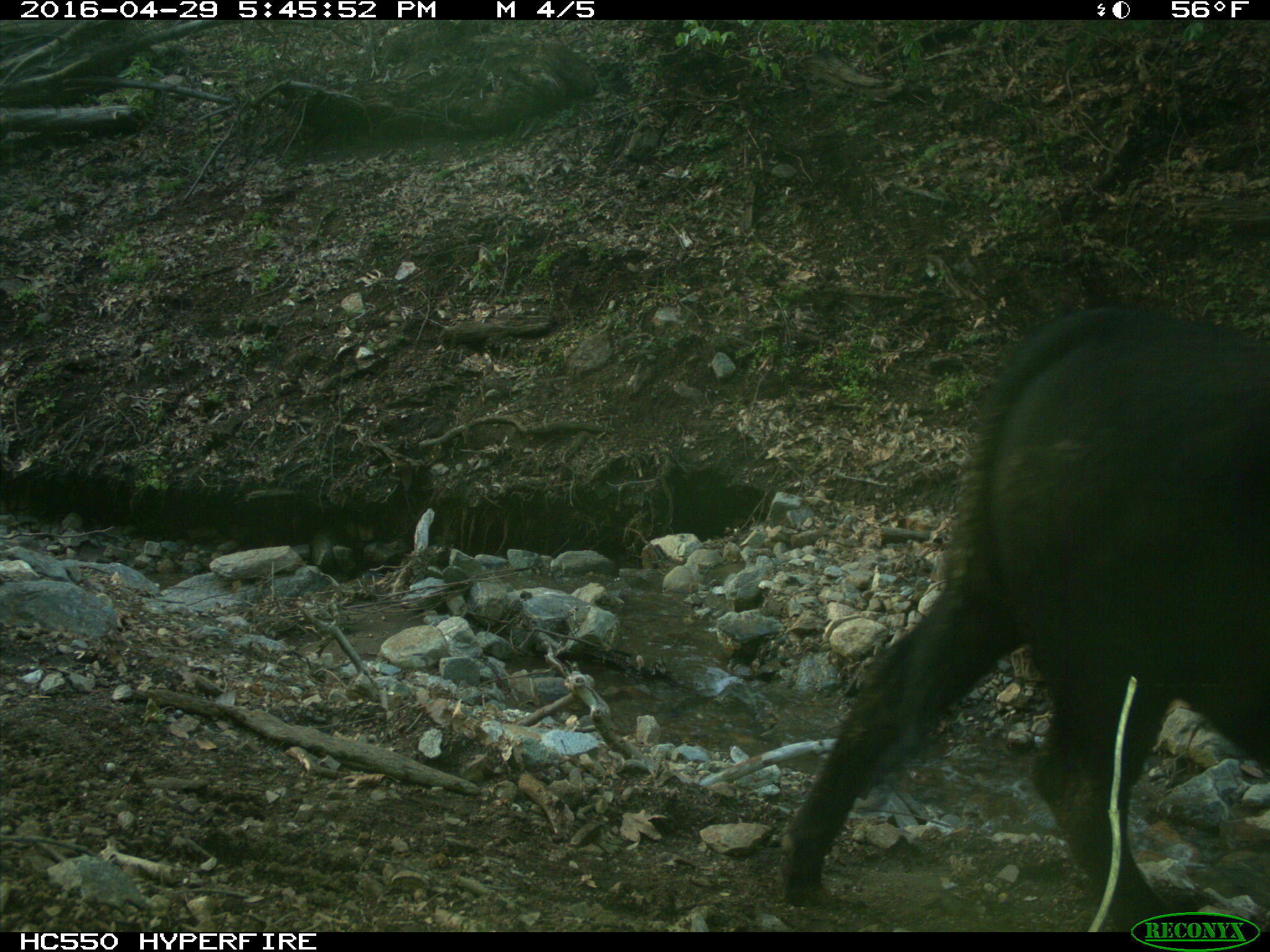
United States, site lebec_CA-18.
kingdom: Animalia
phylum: Chordata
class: Mammalia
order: Artiodactyla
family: Bovidae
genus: Bos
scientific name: Bos taurus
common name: domestic cow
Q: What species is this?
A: Bos taurus (domestic cow).